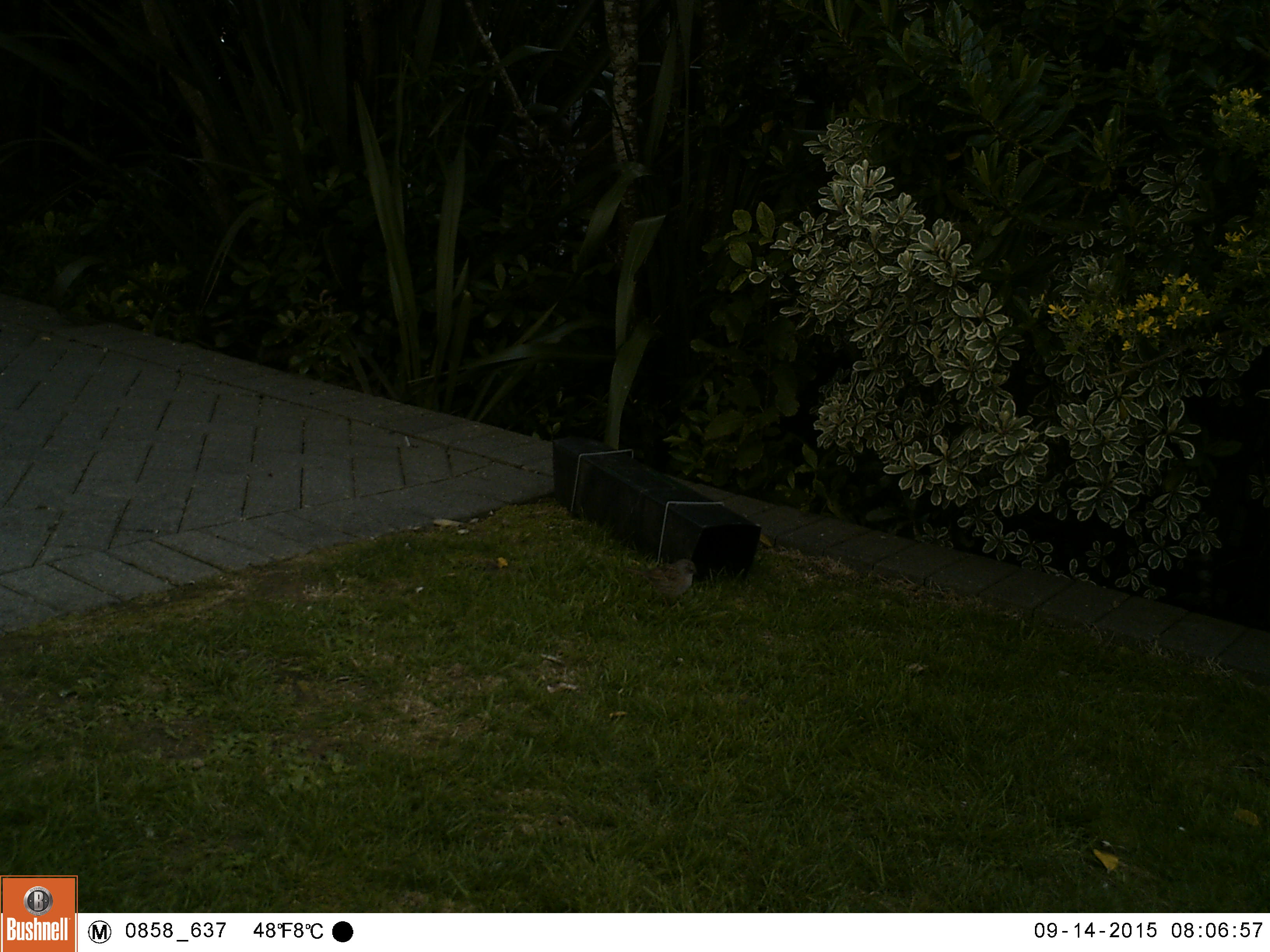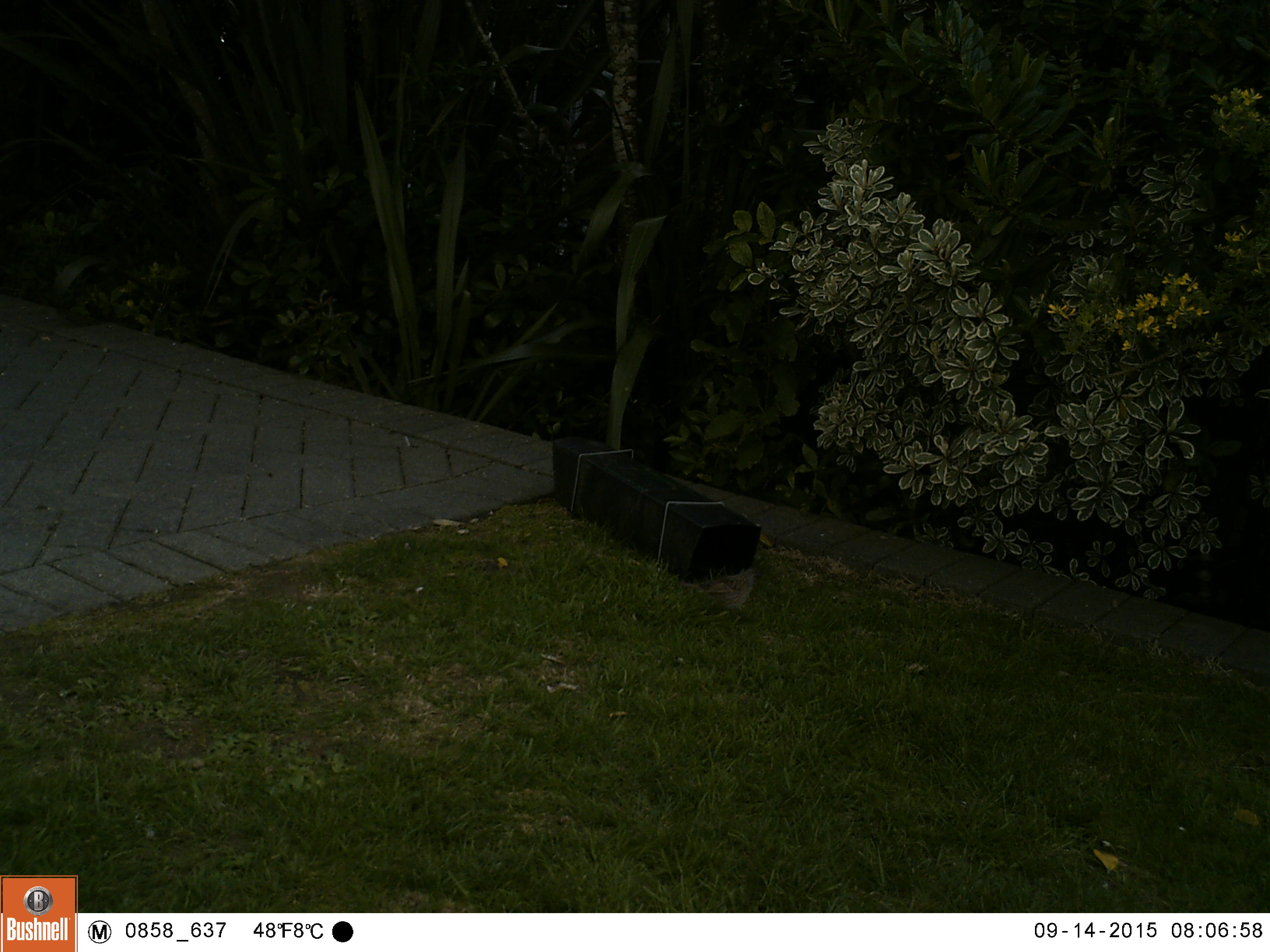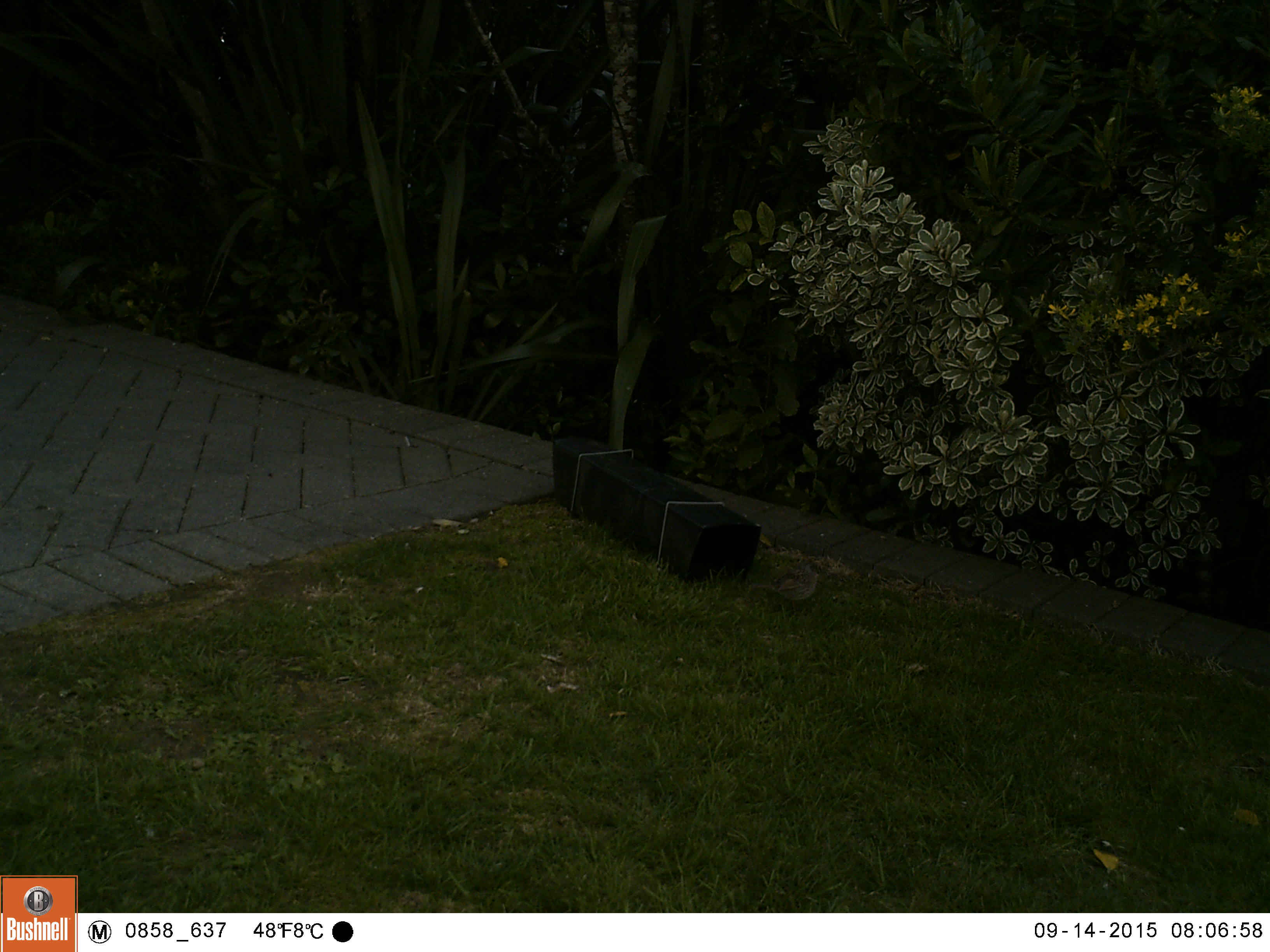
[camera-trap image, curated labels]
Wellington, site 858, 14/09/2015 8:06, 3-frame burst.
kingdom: Animalia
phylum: Chordata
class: Aves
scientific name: Aves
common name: bird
Bird (Aves).